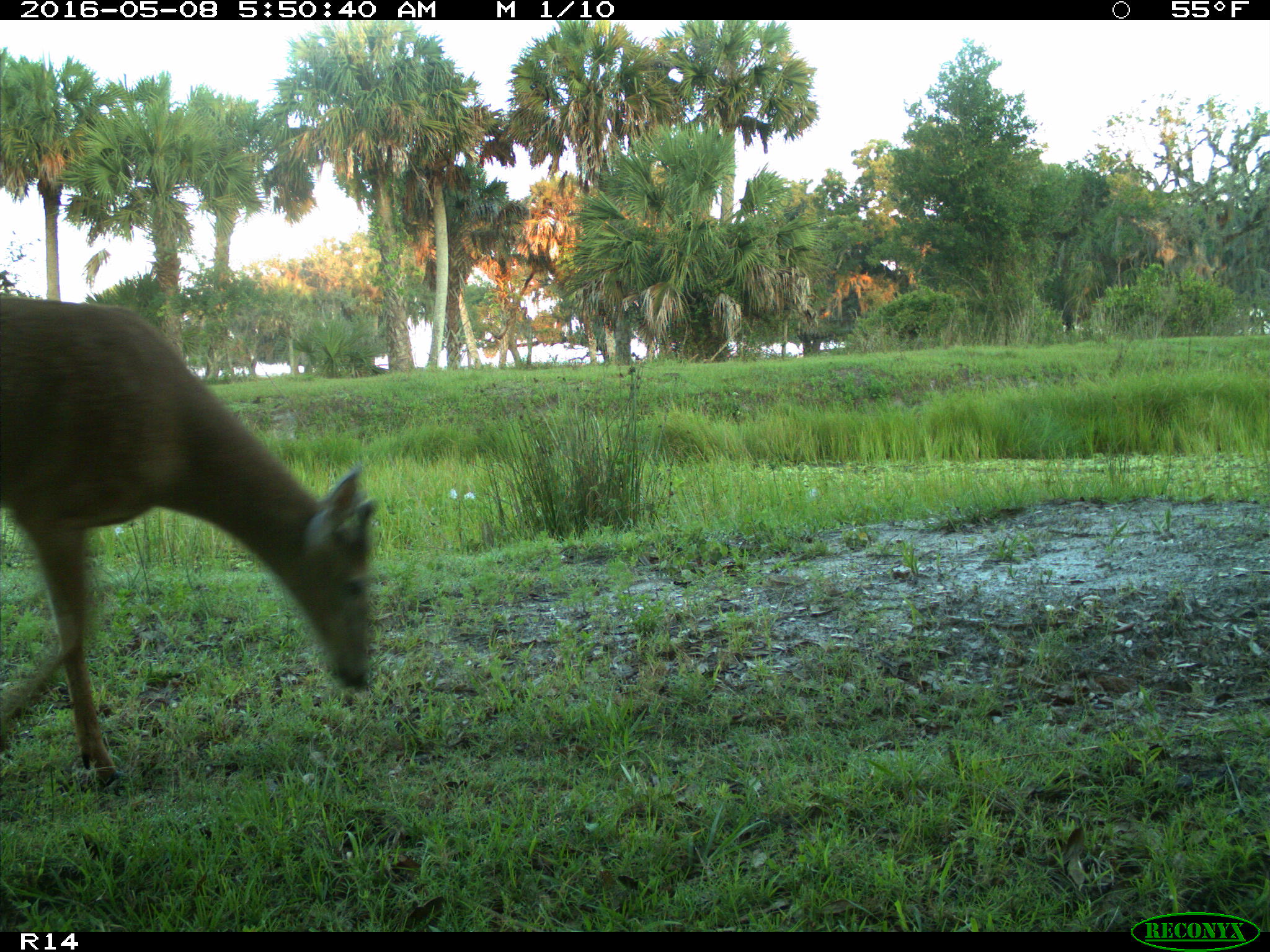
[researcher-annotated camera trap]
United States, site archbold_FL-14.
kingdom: Animalia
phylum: Chordata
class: Mammalia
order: Artiodactyla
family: Cervidae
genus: Odocoileus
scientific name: Odocoileus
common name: deer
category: unidentified deer